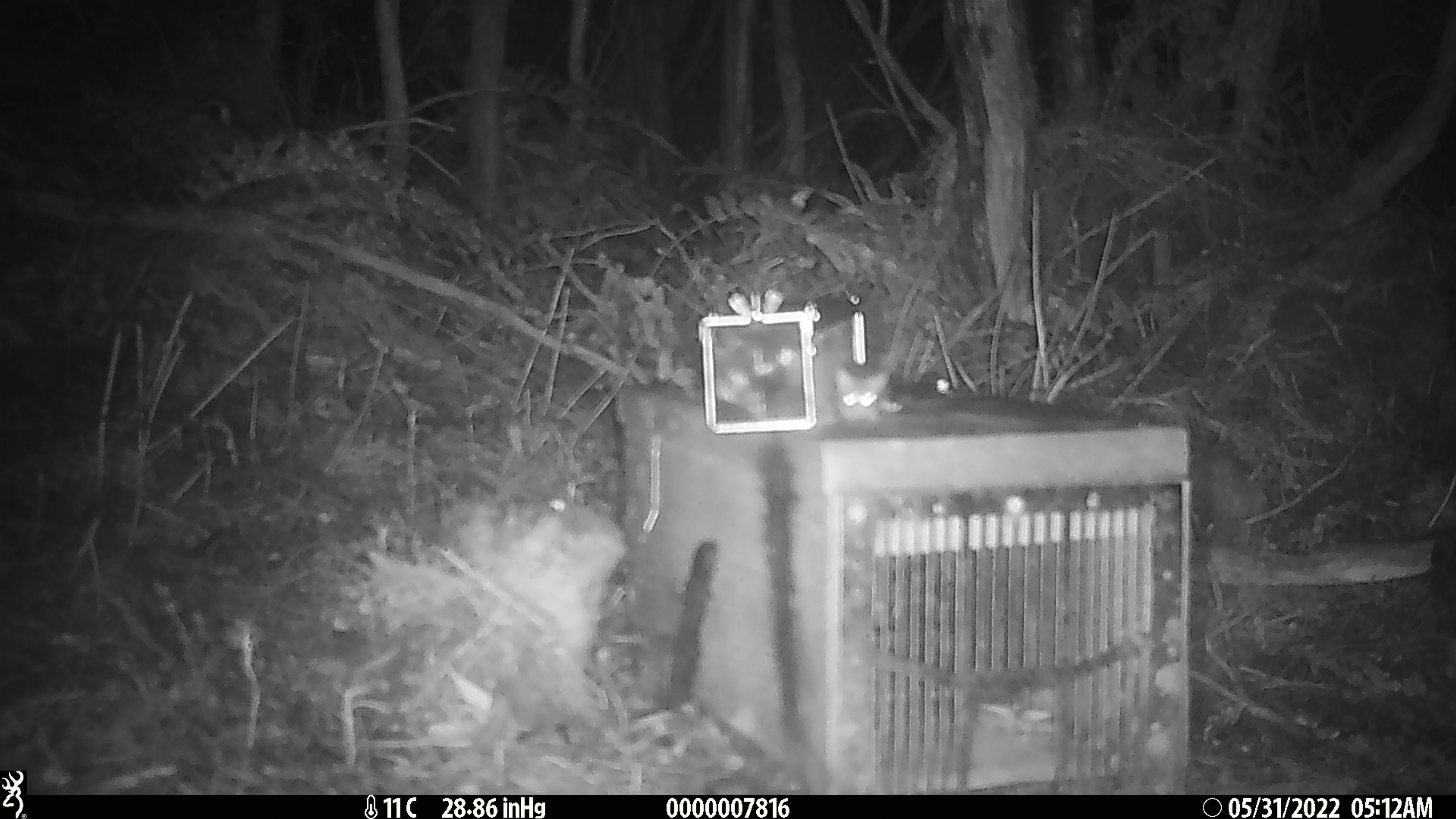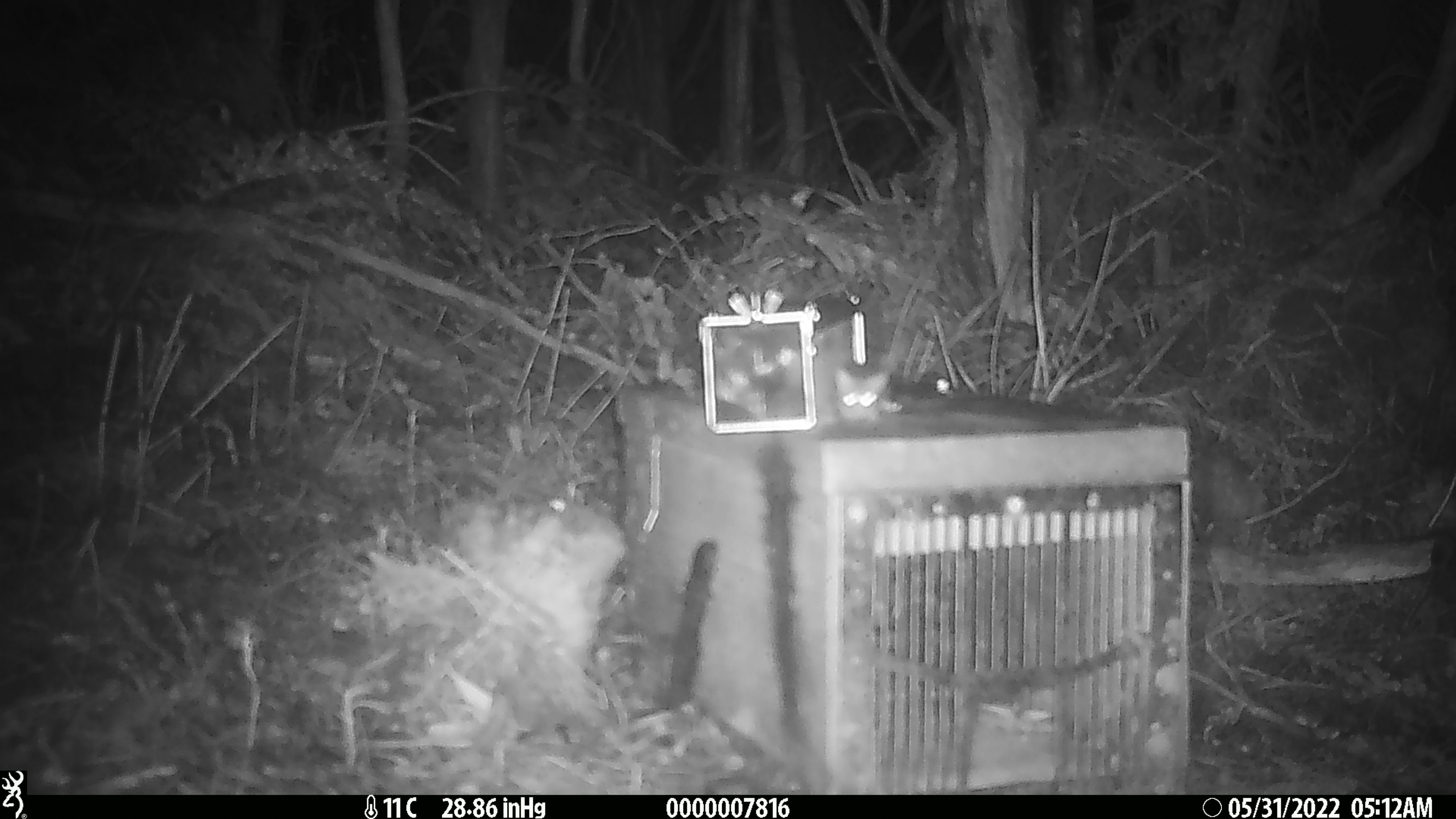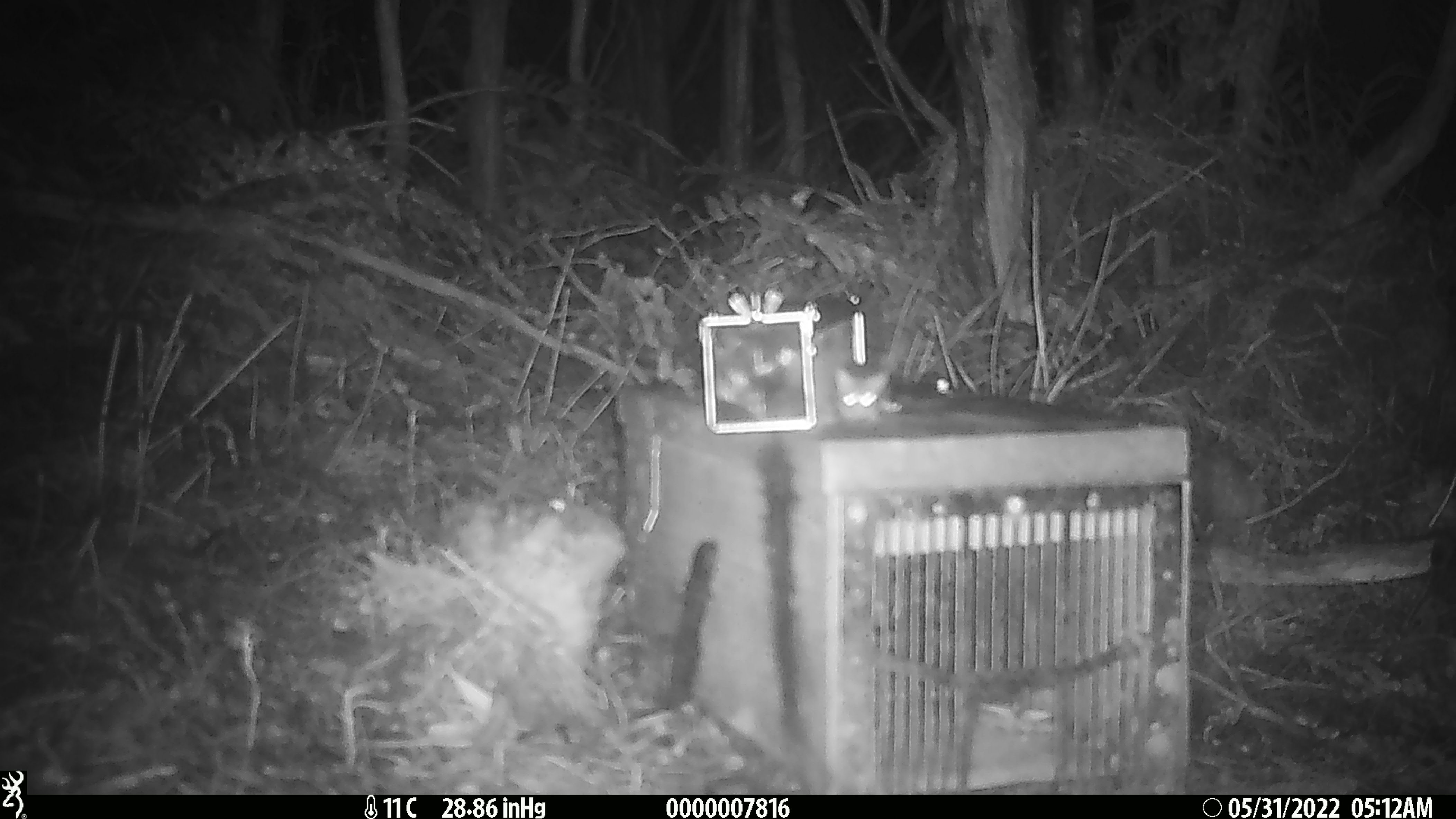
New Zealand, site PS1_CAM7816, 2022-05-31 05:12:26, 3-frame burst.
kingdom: Animalia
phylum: Chordata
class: Mammalia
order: Rodentia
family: Muridae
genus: Mus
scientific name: Mus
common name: mouse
Mouse (Mus).